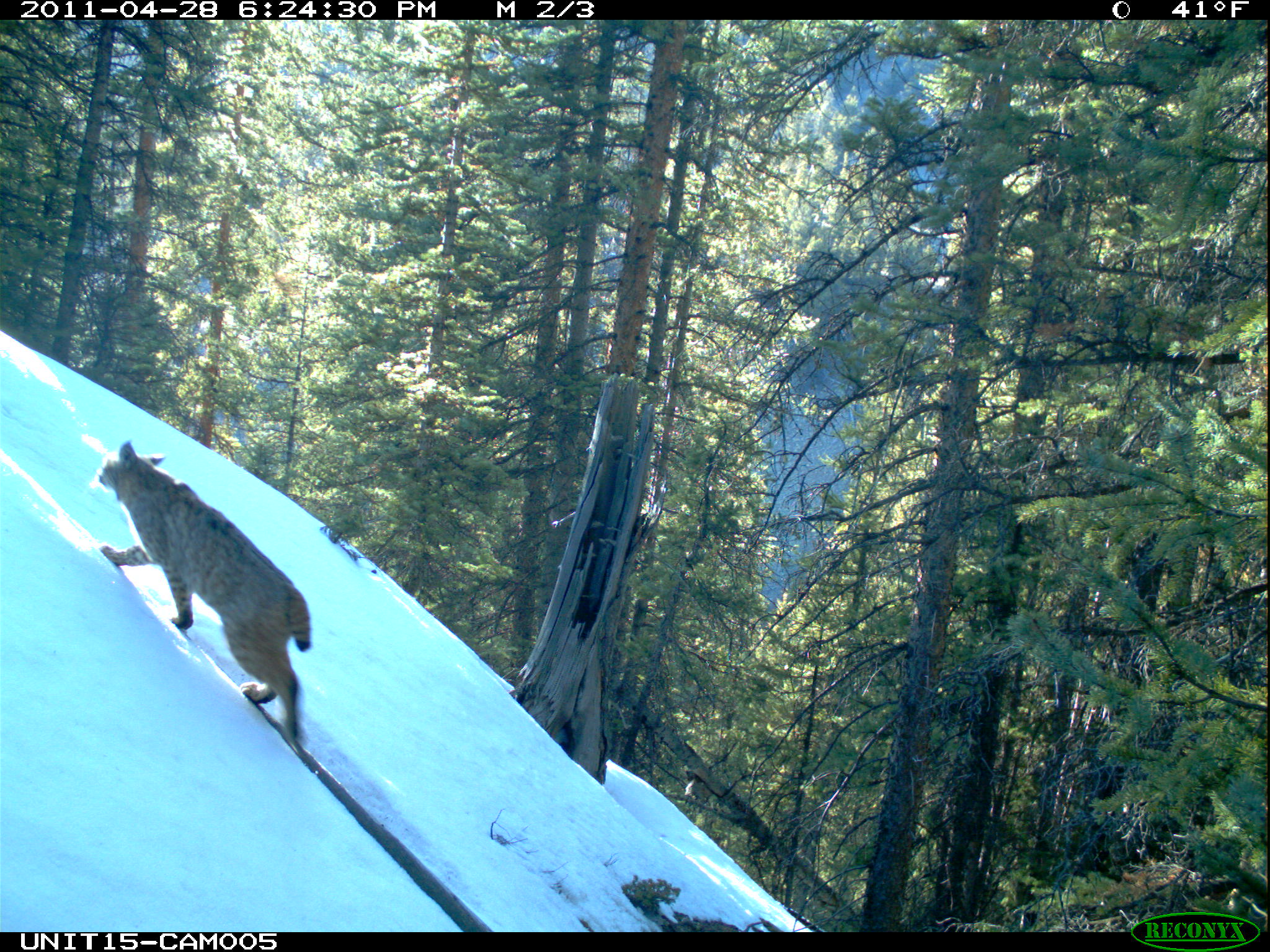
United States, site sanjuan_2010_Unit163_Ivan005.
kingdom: Animalia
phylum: Chordata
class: Mammalia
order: Carnivora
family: Felidae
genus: Lynx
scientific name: Lynx rufus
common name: bobcat